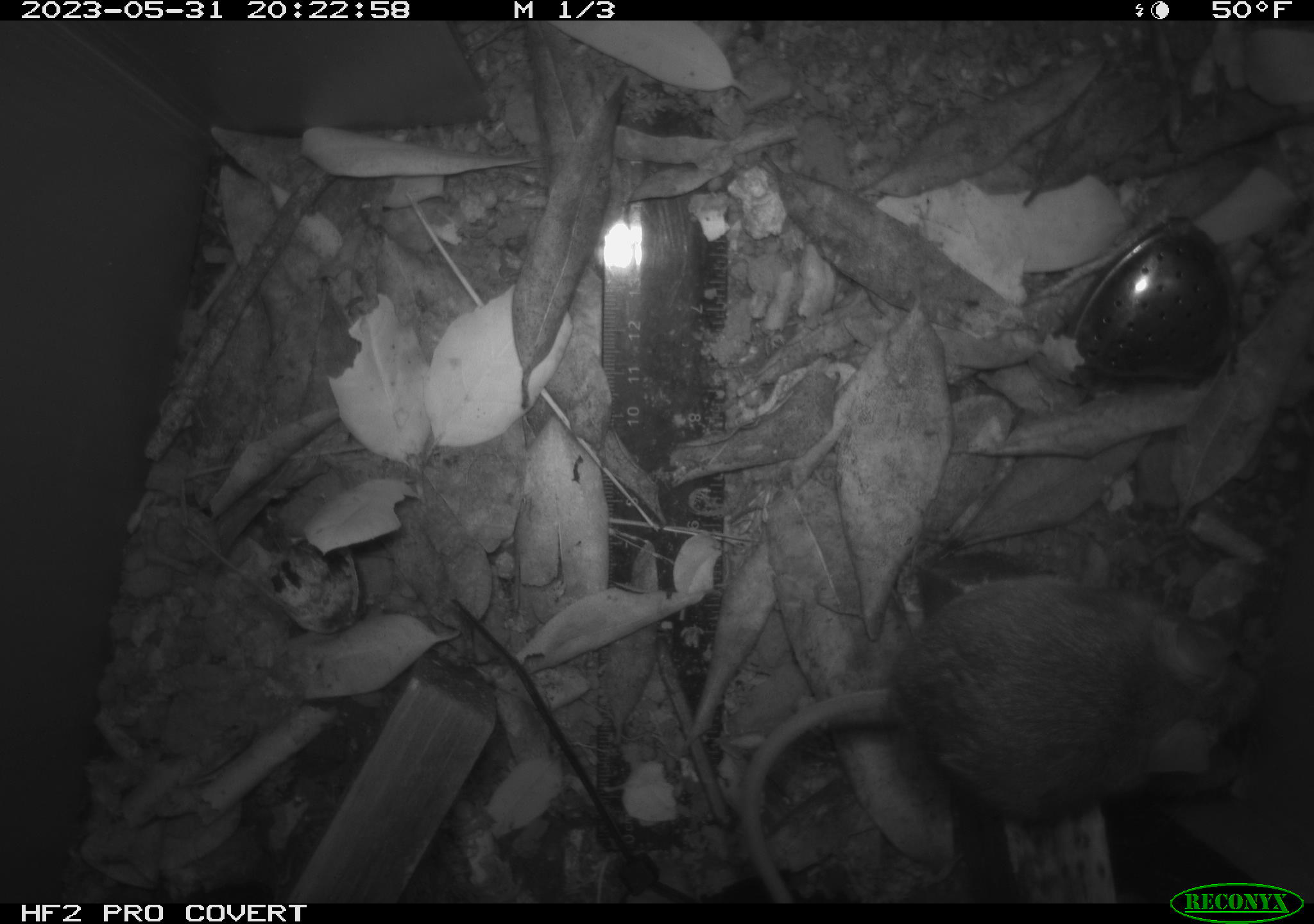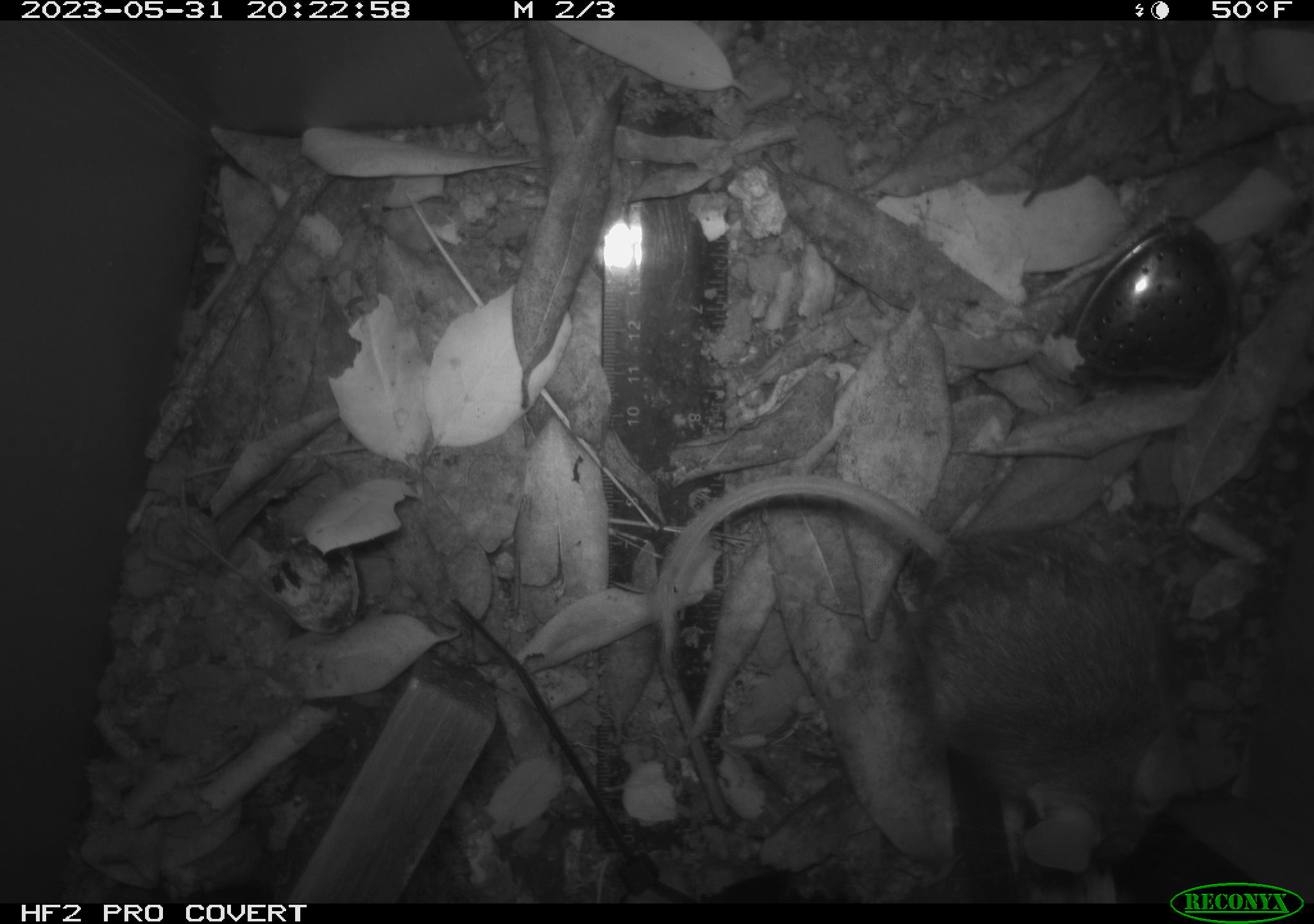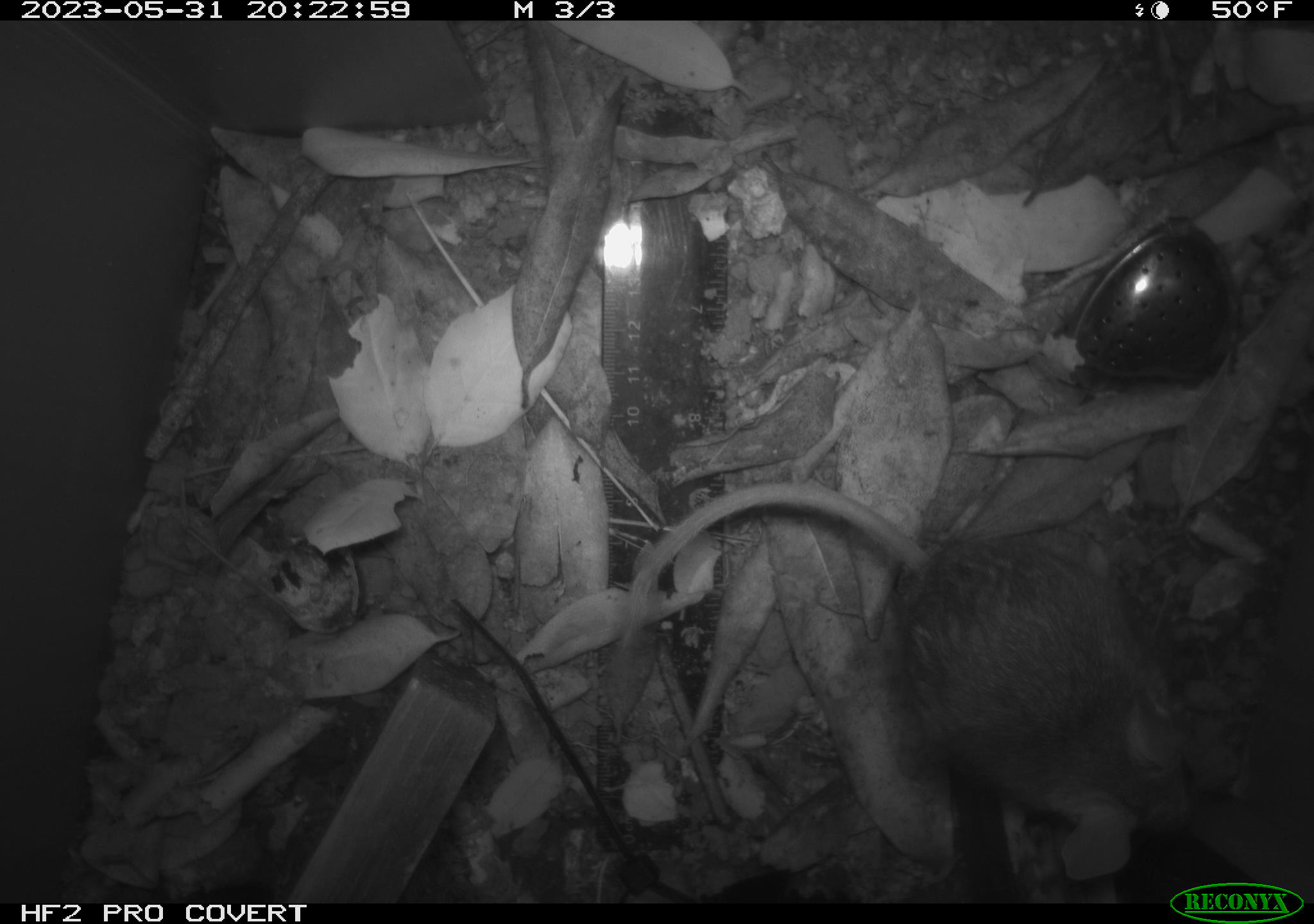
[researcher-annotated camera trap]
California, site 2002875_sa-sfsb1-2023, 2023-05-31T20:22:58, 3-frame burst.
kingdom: Animalia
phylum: Chordata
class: Mammalia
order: Rodentia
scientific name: Rodentia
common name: mouse species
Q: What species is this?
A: Mouse species (Rodentia).